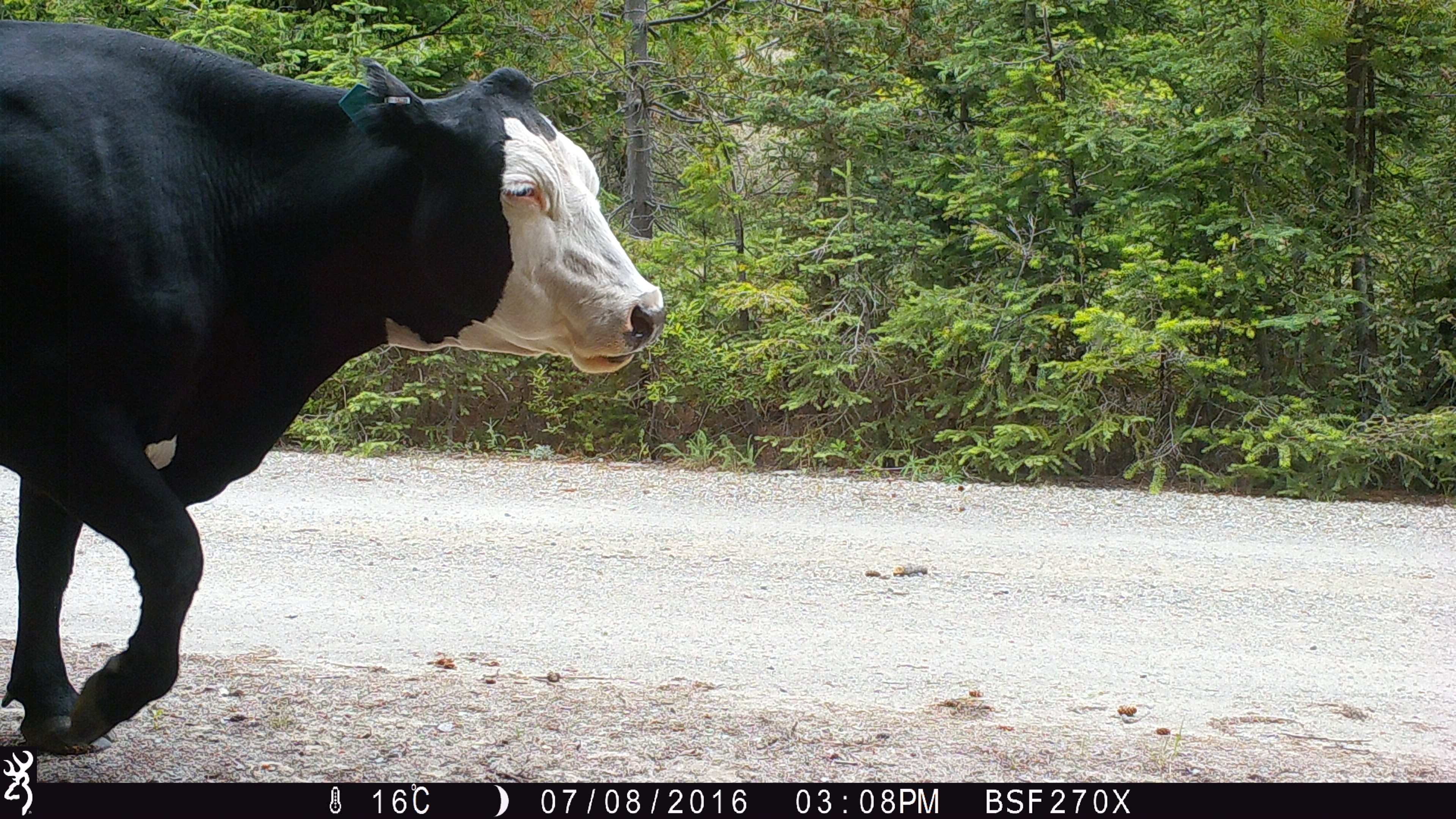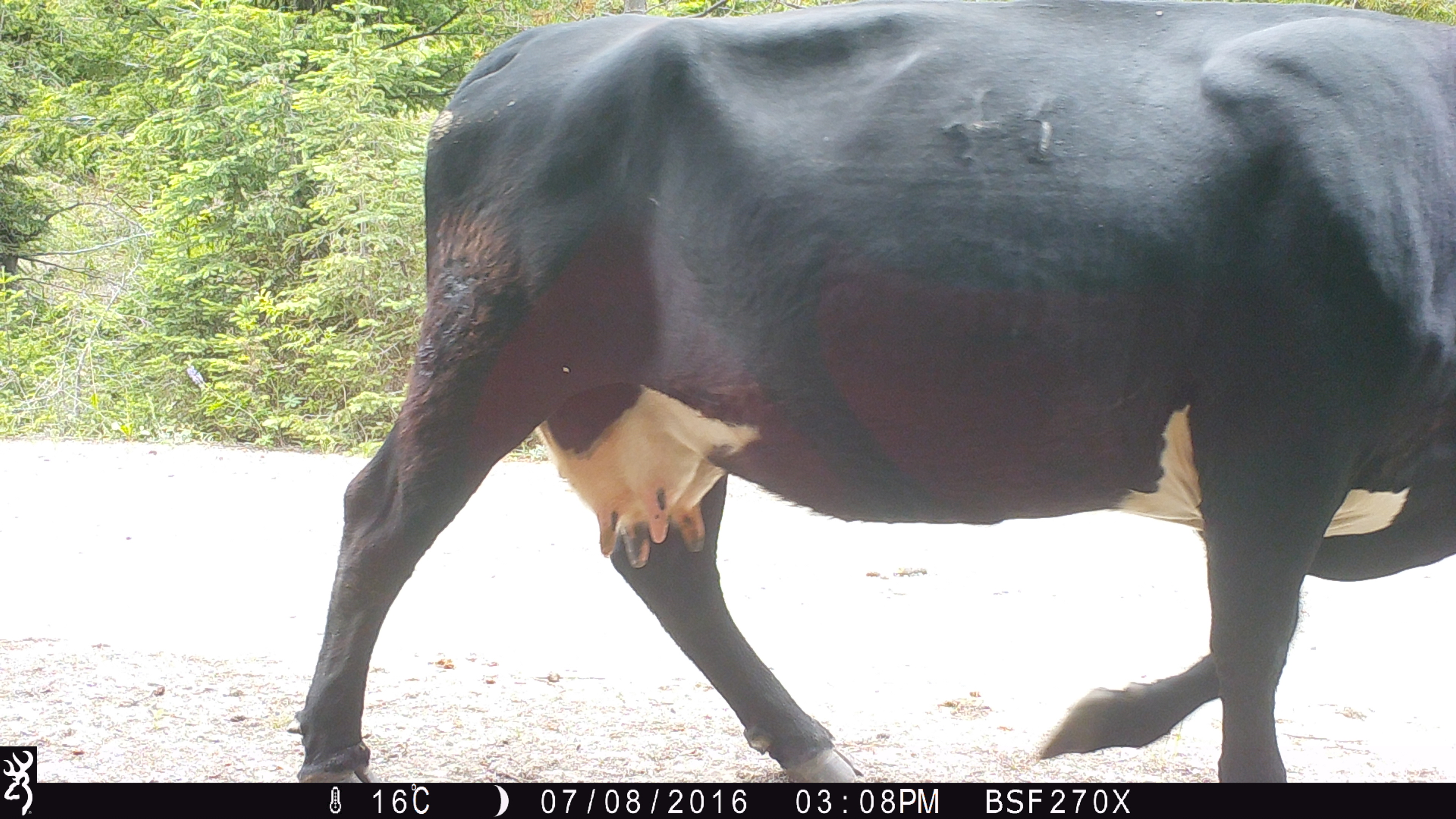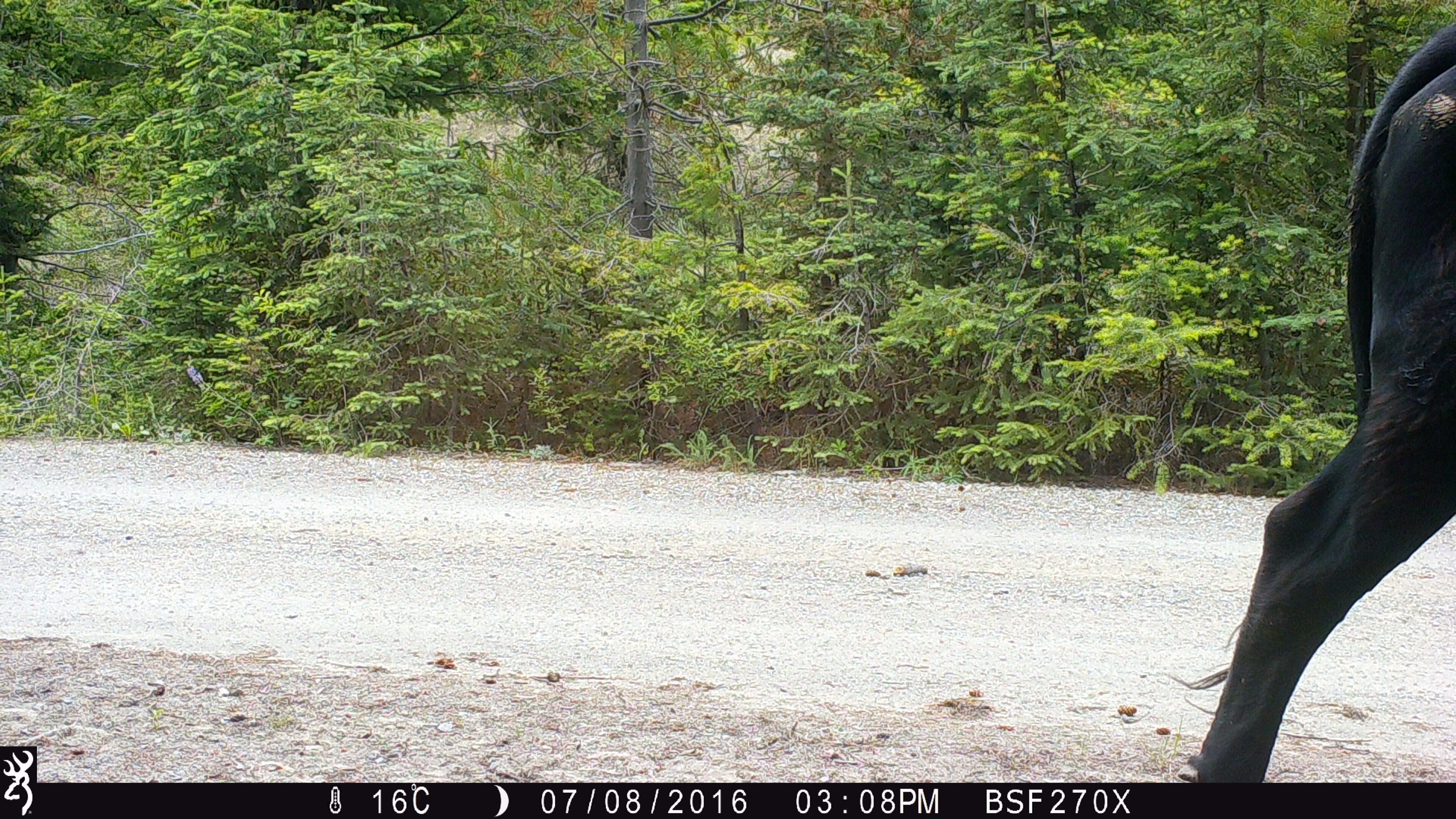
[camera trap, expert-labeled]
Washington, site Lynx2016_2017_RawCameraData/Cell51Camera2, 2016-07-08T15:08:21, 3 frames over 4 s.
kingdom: Animalia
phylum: Chordata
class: Mammalia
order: Artiodactyla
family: Bovidae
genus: Bos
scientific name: Bos taurus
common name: domestic cattle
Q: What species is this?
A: Domestic cattle (Bos taurus).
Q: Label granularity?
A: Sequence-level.